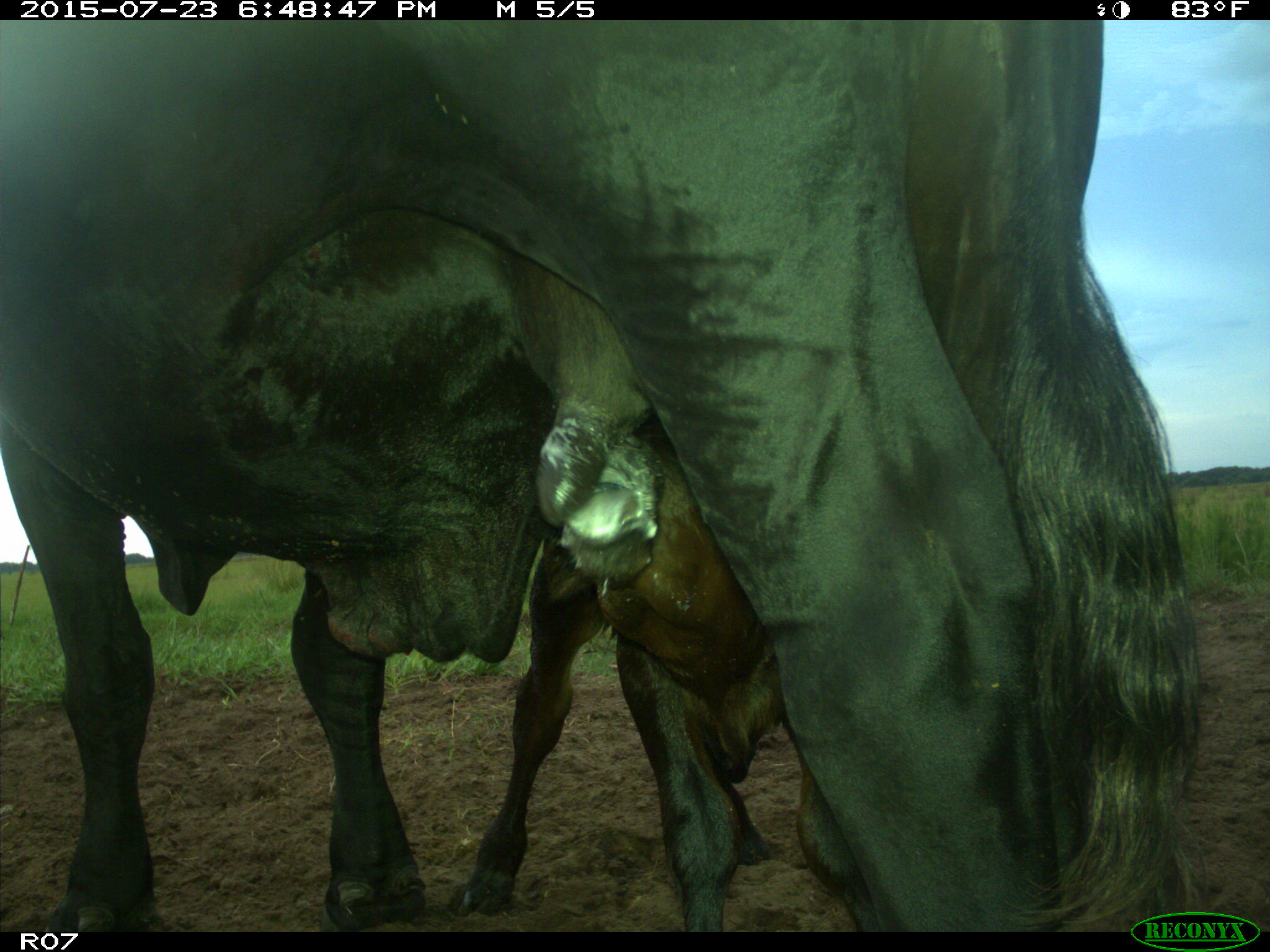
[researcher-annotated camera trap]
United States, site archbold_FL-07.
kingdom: Animalia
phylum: Chordata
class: Mammalia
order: Artiodactyla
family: Bovidae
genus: Bos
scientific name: Bos taurus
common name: domestic cow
Bos taurus (domestic cow).